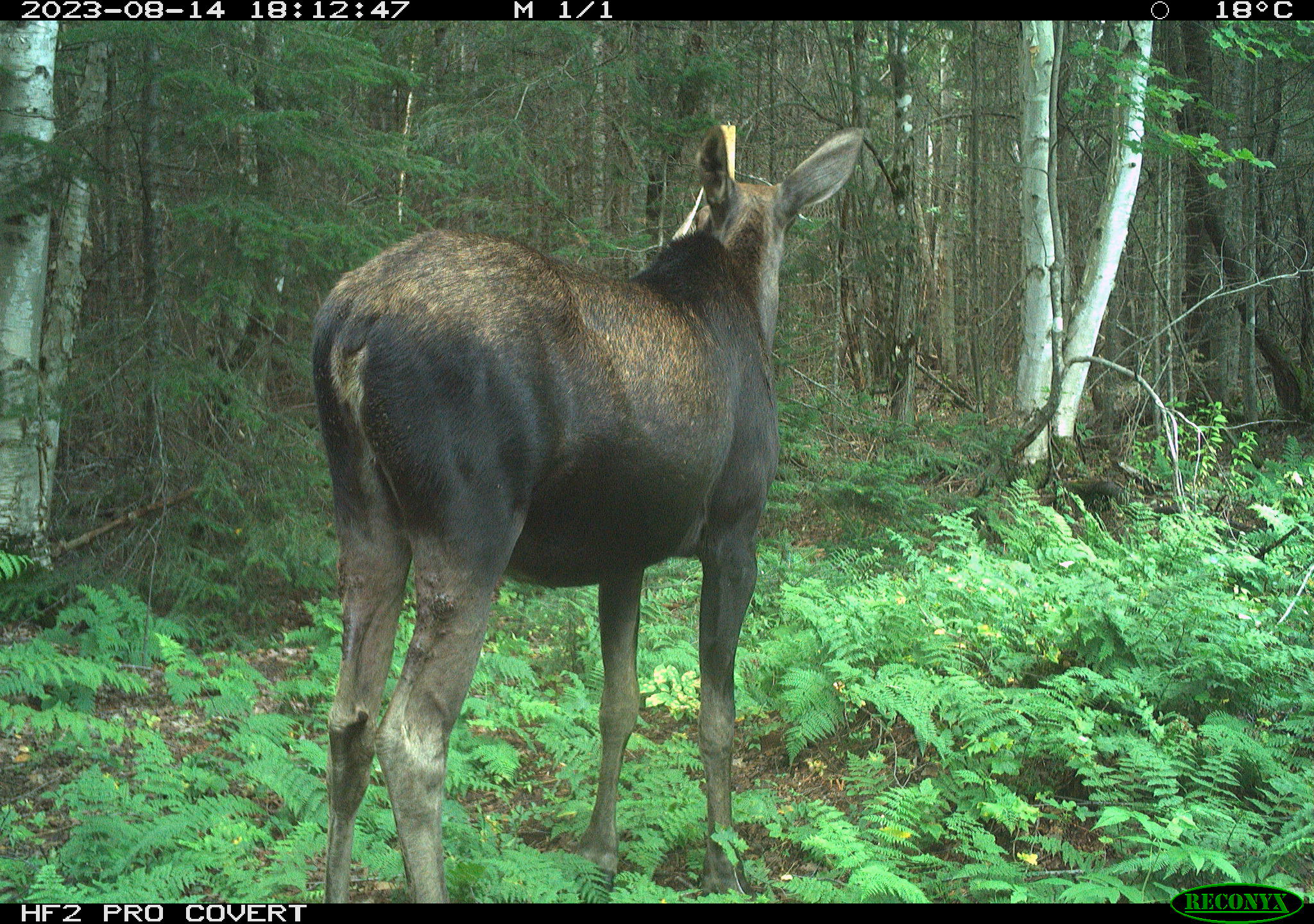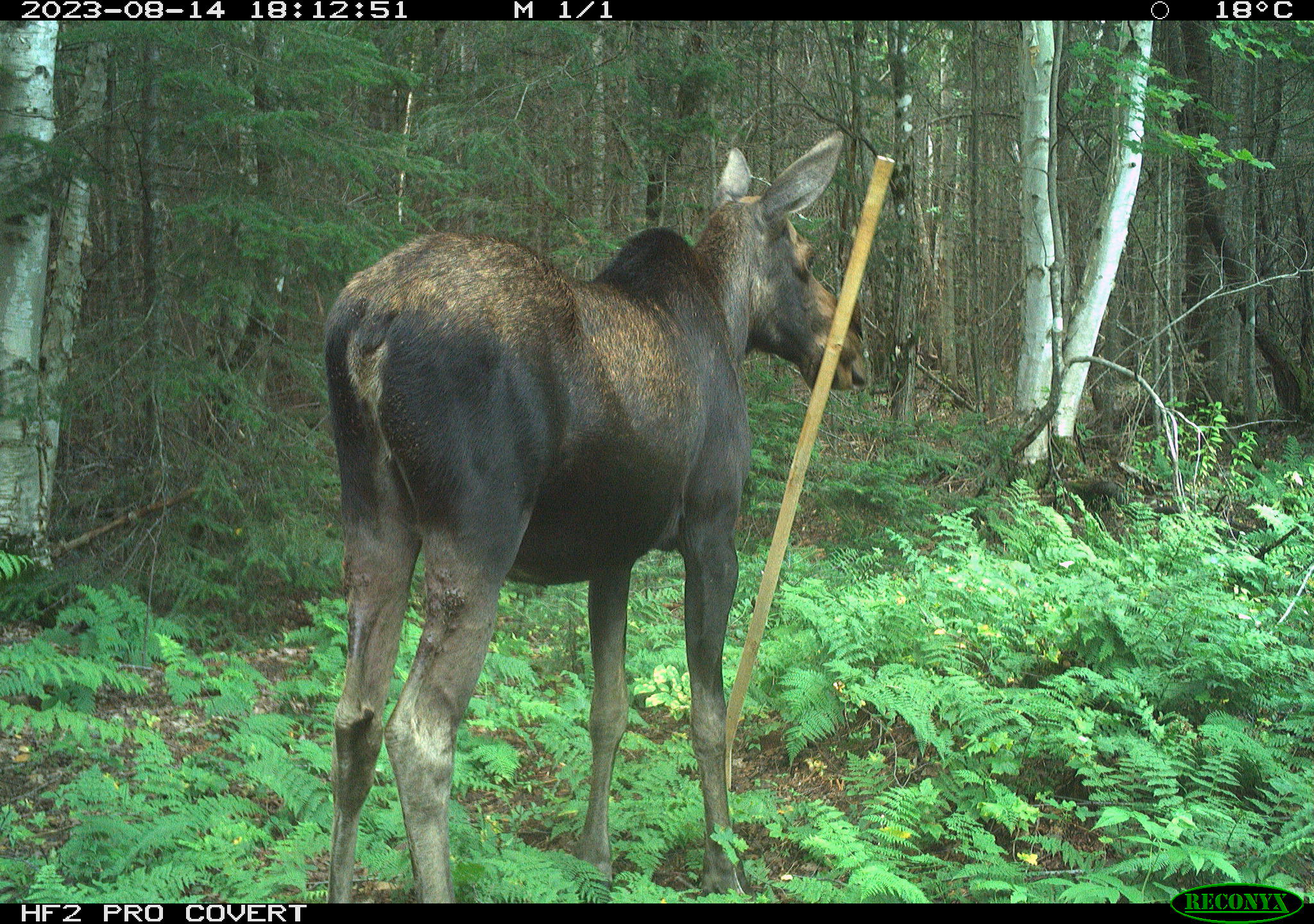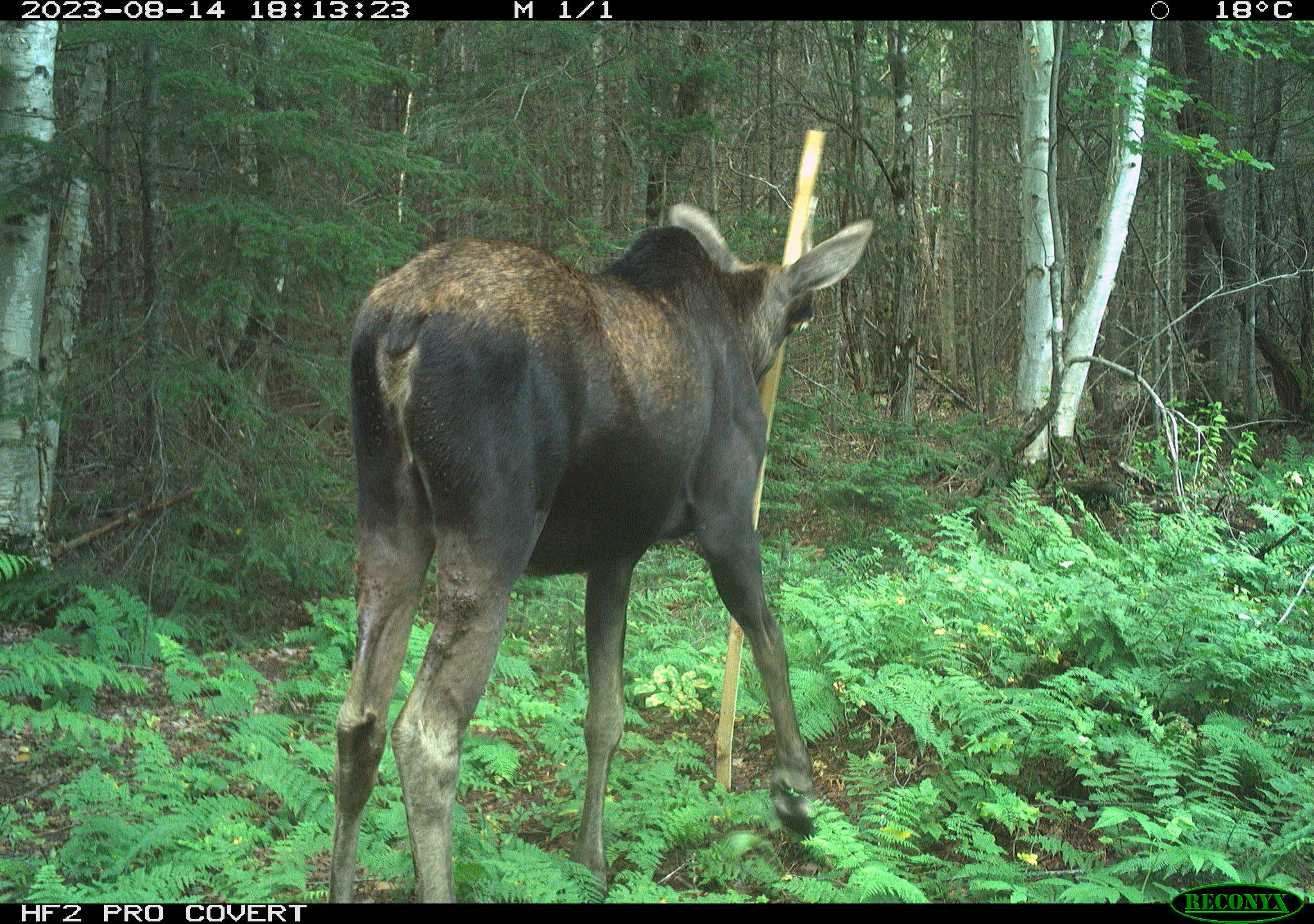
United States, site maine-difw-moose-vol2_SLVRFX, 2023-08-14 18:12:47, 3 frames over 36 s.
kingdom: Animalia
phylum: Chordata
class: Mammalia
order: Artiodactyla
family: Cervidae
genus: Alces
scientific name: Alces alces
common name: moose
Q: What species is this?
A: Moose (Alces alces).